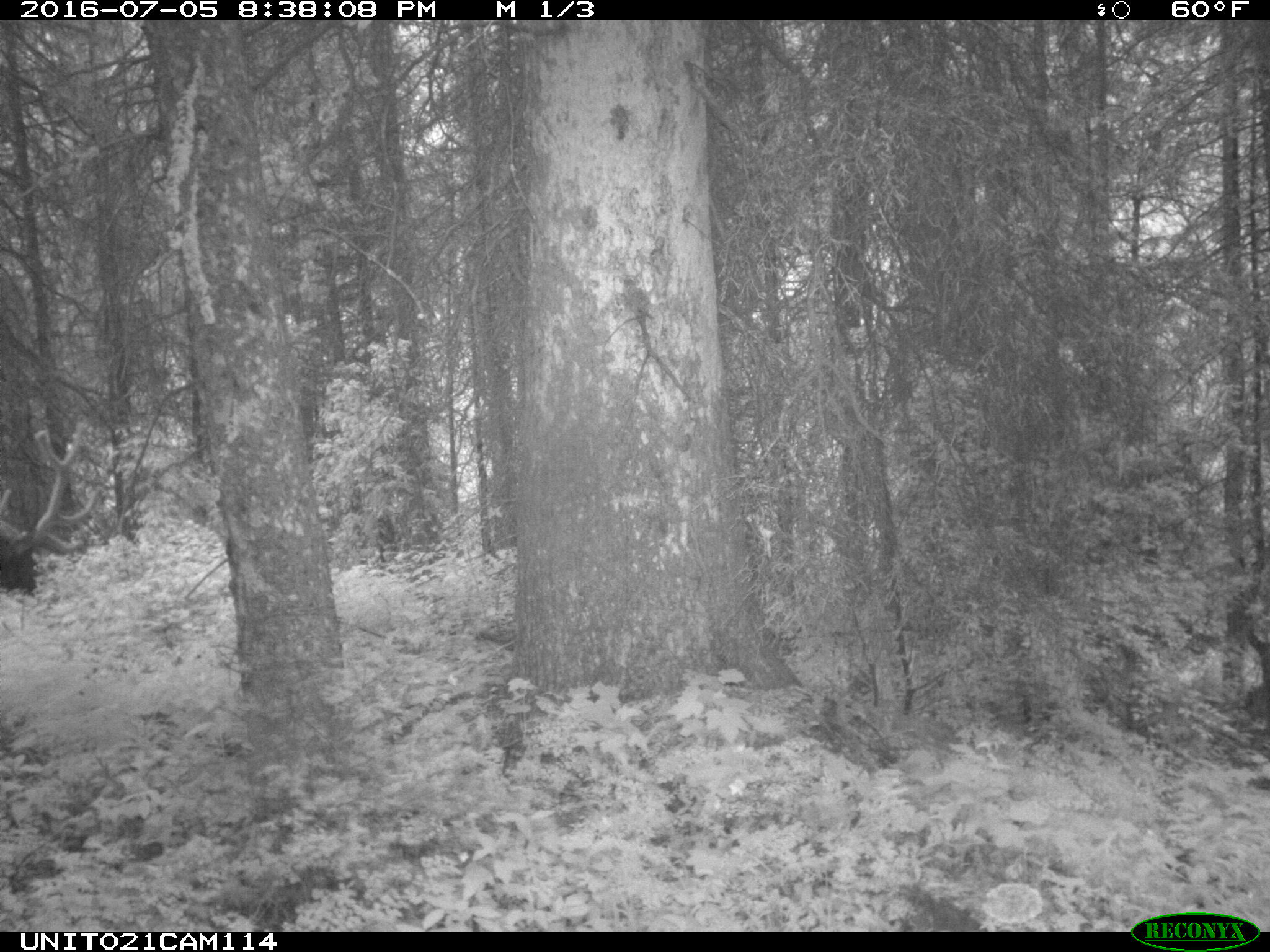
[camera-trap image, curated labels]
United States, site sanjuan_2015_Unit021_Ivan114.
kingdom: Animalia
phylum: Chordata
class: Mammalia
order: Artiodactyla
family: Cervidae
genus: Cervus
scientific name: Cervus elaphus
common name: red deer